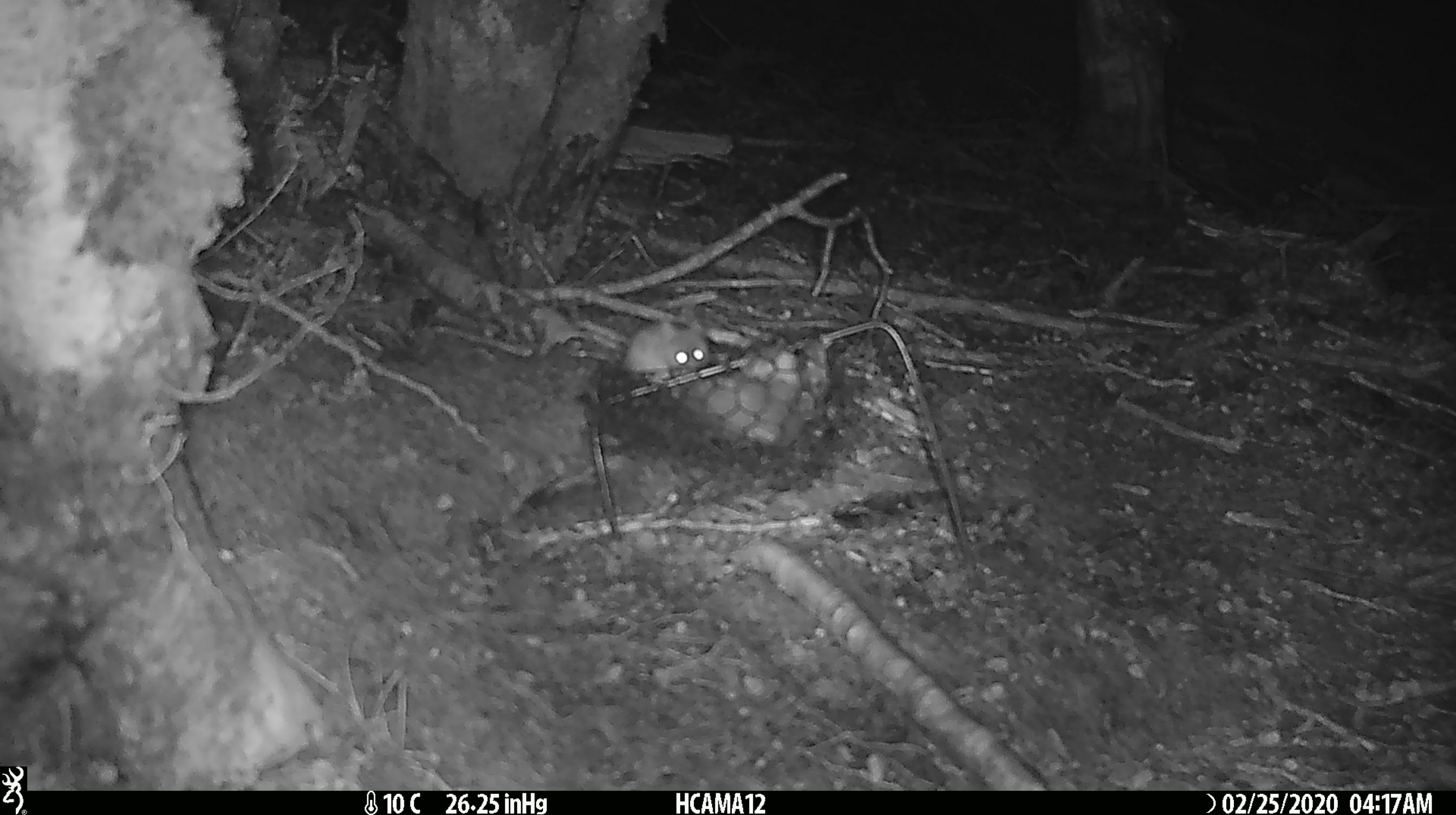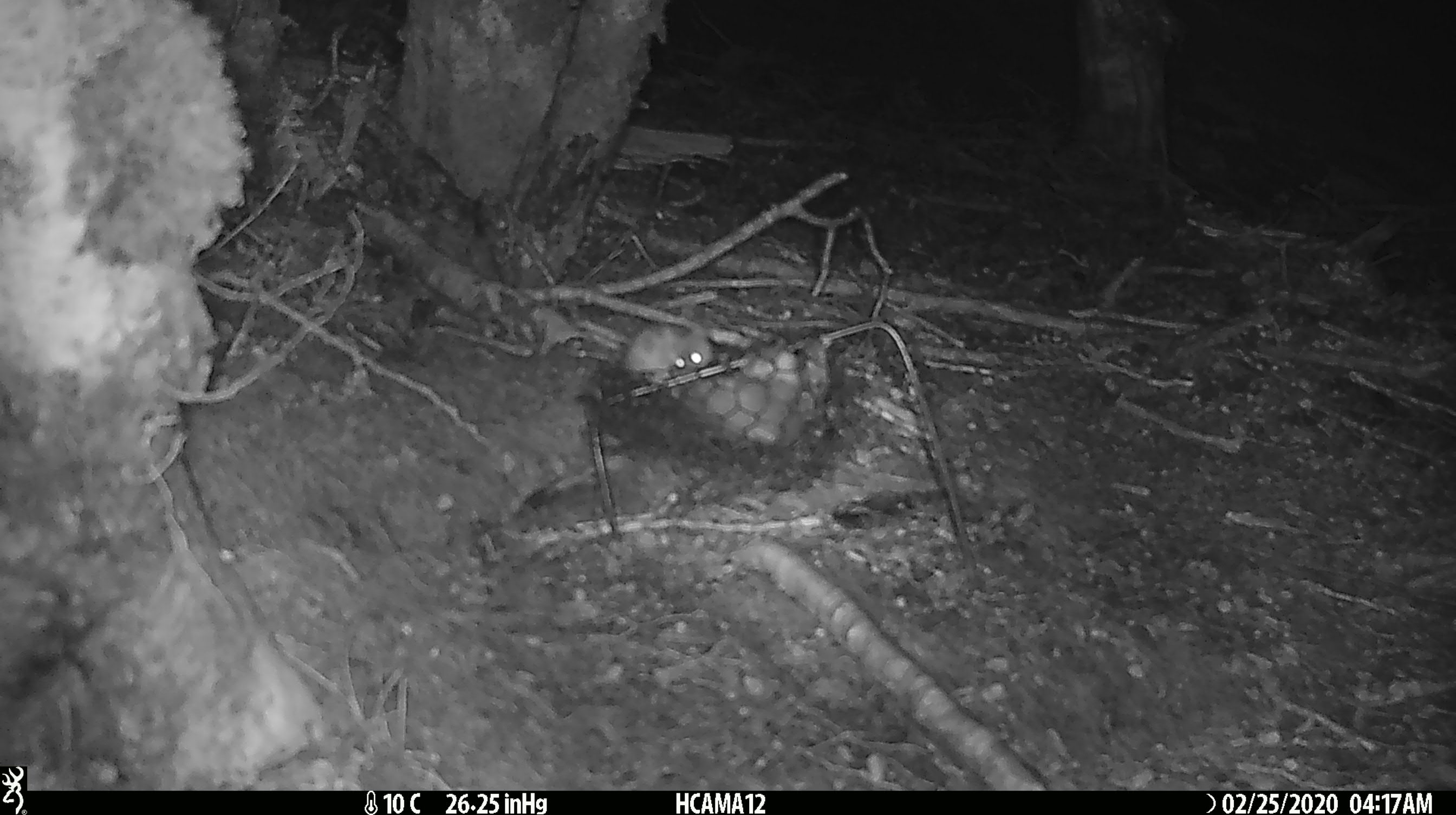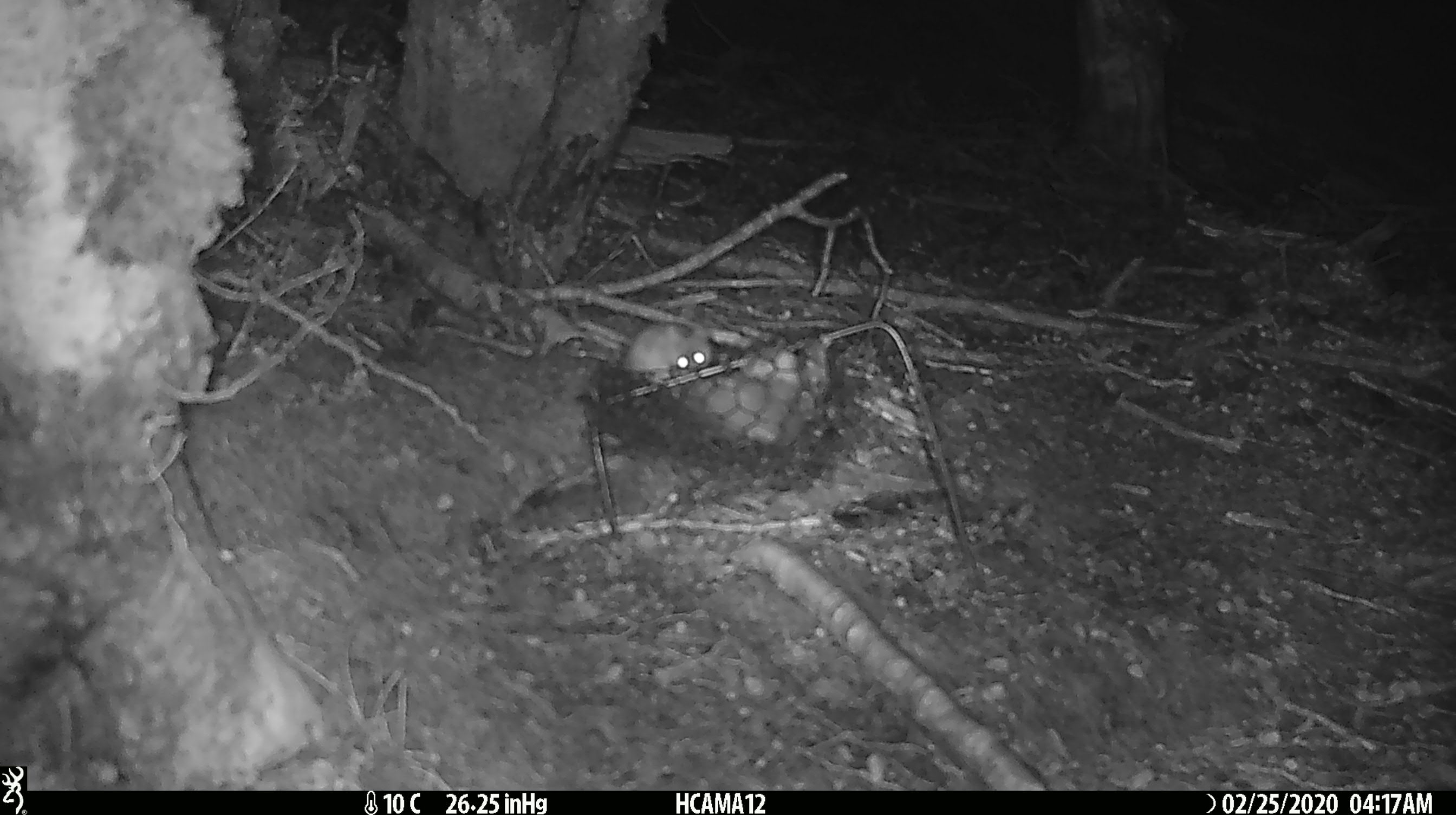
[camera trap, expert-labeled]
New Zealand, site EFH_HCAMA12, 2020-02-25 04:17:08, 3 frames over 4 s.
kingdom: Animalia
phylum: Chordata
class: Mammalia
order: Rodentia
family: Muridae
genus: Mus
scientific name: Mus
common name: mouse